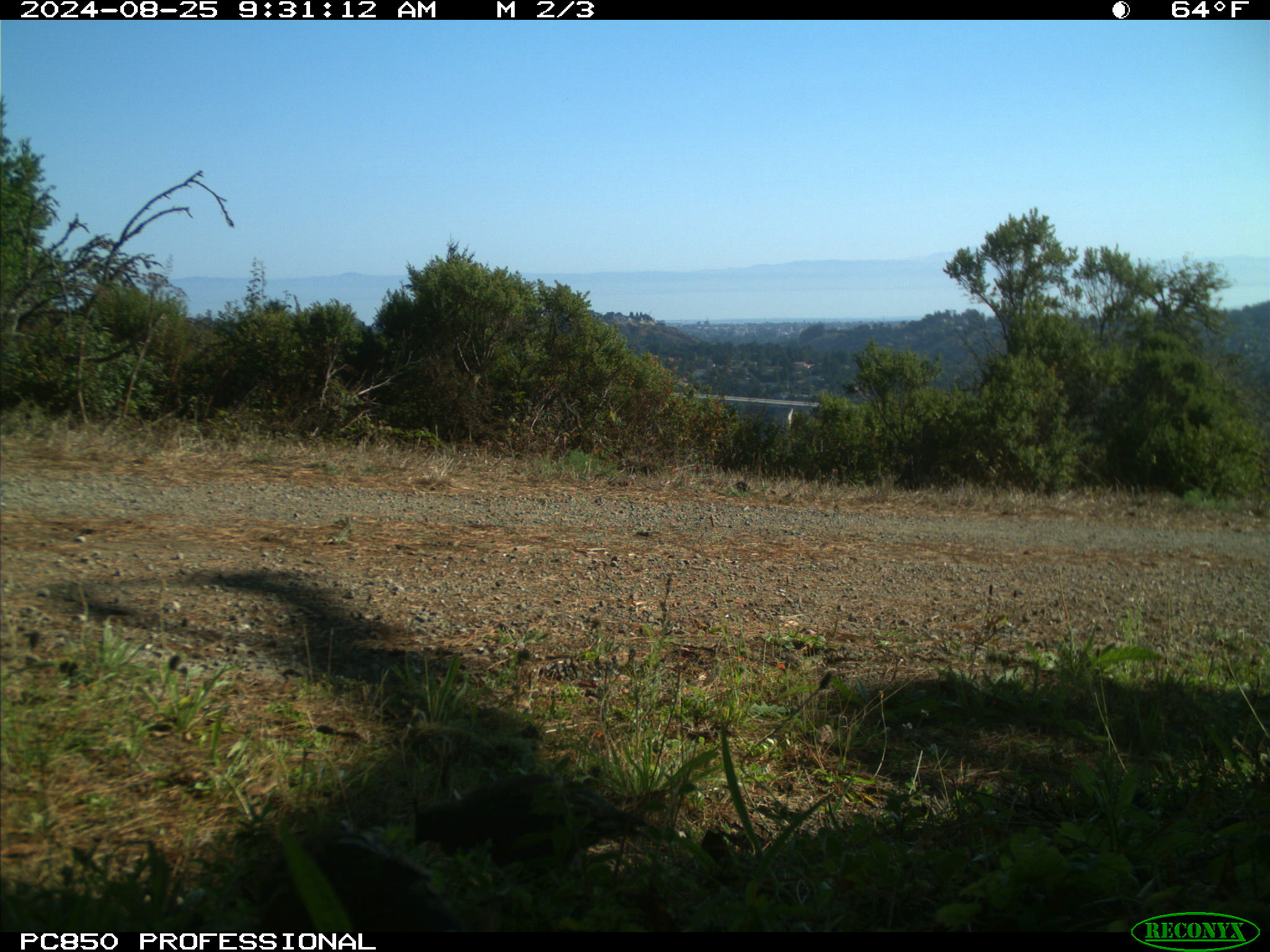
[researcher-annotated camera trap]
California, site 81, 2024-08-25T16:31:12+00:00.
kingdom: Animalia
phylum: Chordata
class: Aves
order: Galliformes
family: Odontophoridae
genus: Callipepla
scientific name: Callipepla californica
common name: california quail